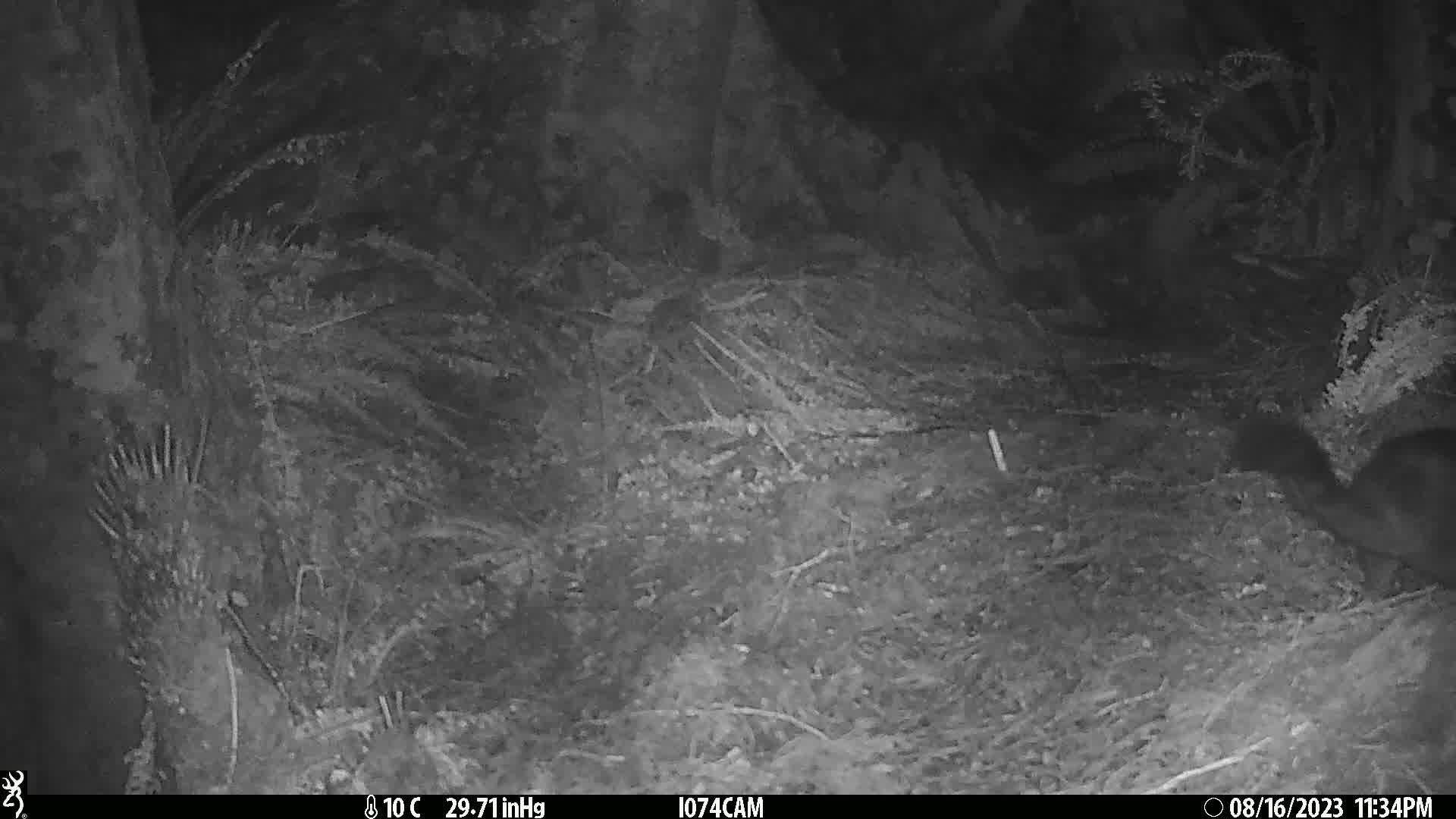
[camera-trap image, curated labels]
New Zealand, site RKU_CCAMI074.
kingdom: Animalia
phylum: Chordata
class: Mammalia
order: Diprotodontia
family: Phalangeridae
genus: Trichosurus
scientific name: Trichosurus vulpecula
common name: common brushtail possum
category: possum